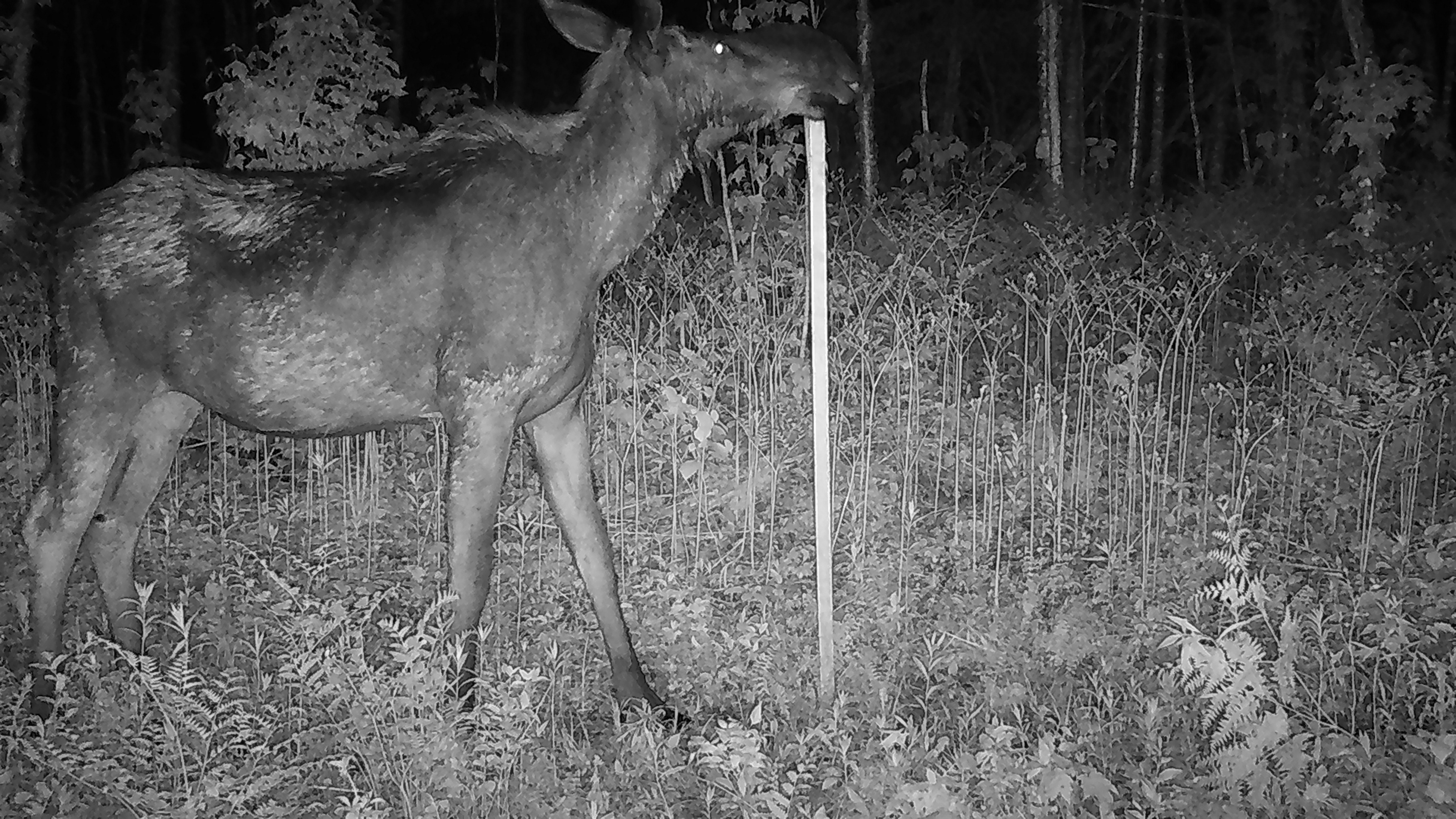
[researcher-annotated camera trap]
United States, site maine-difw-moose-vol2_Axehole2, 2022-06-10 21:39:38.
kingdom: Animalia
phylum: Chordata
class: Mammalia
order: Artiodactyla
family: Cervidae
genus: Alces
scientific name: Alces alces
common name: moose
Moose (Alces alces).